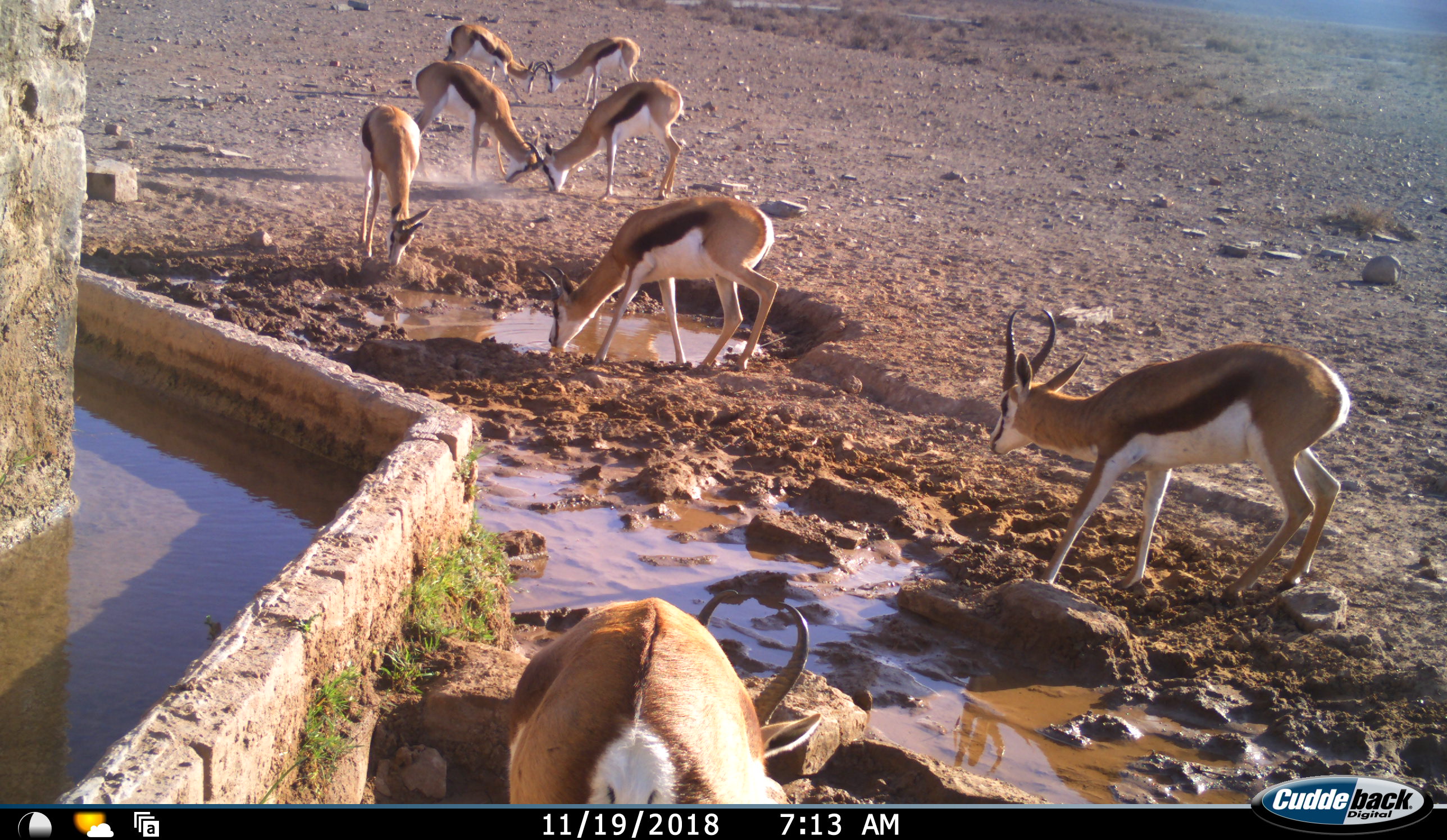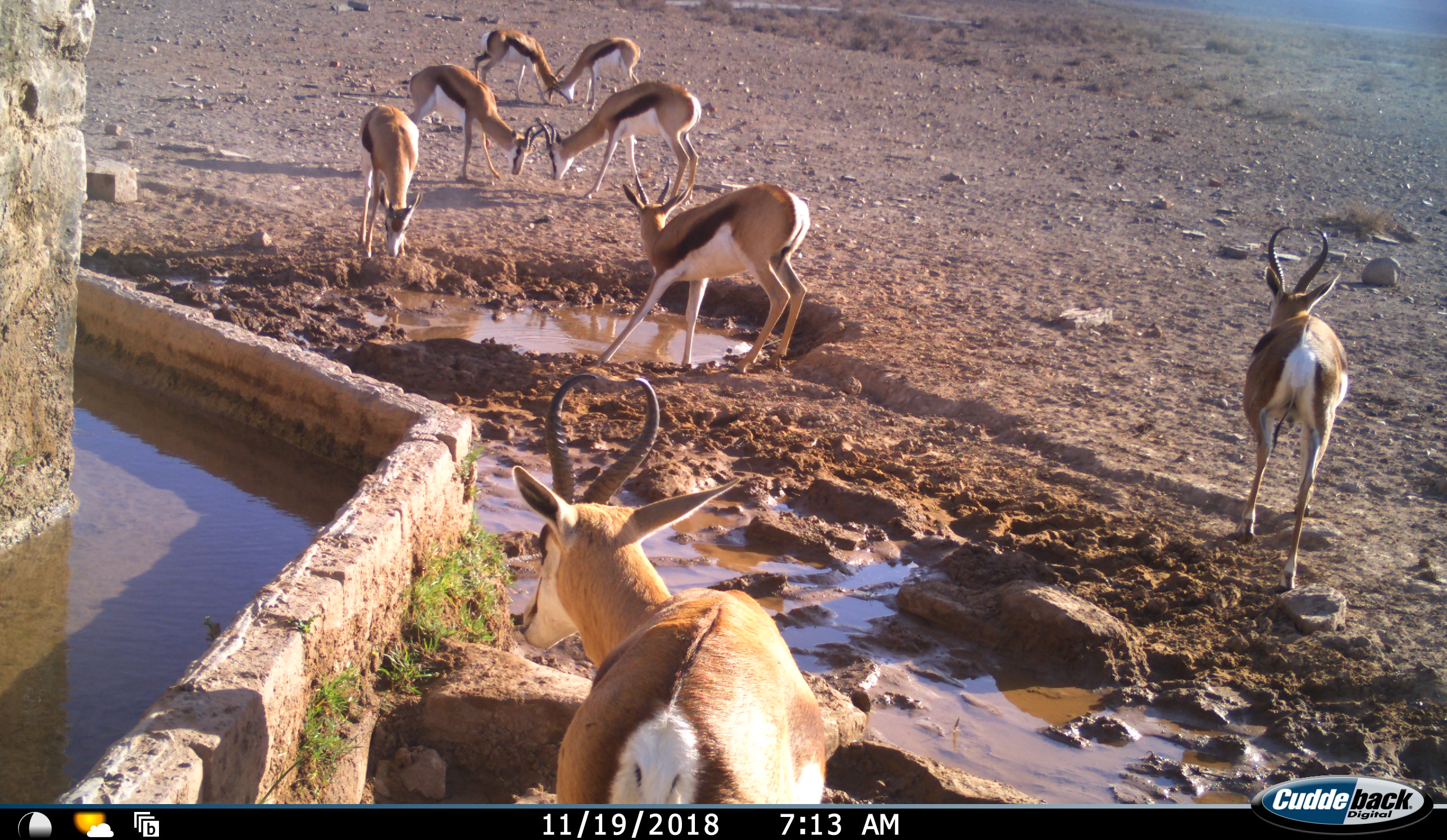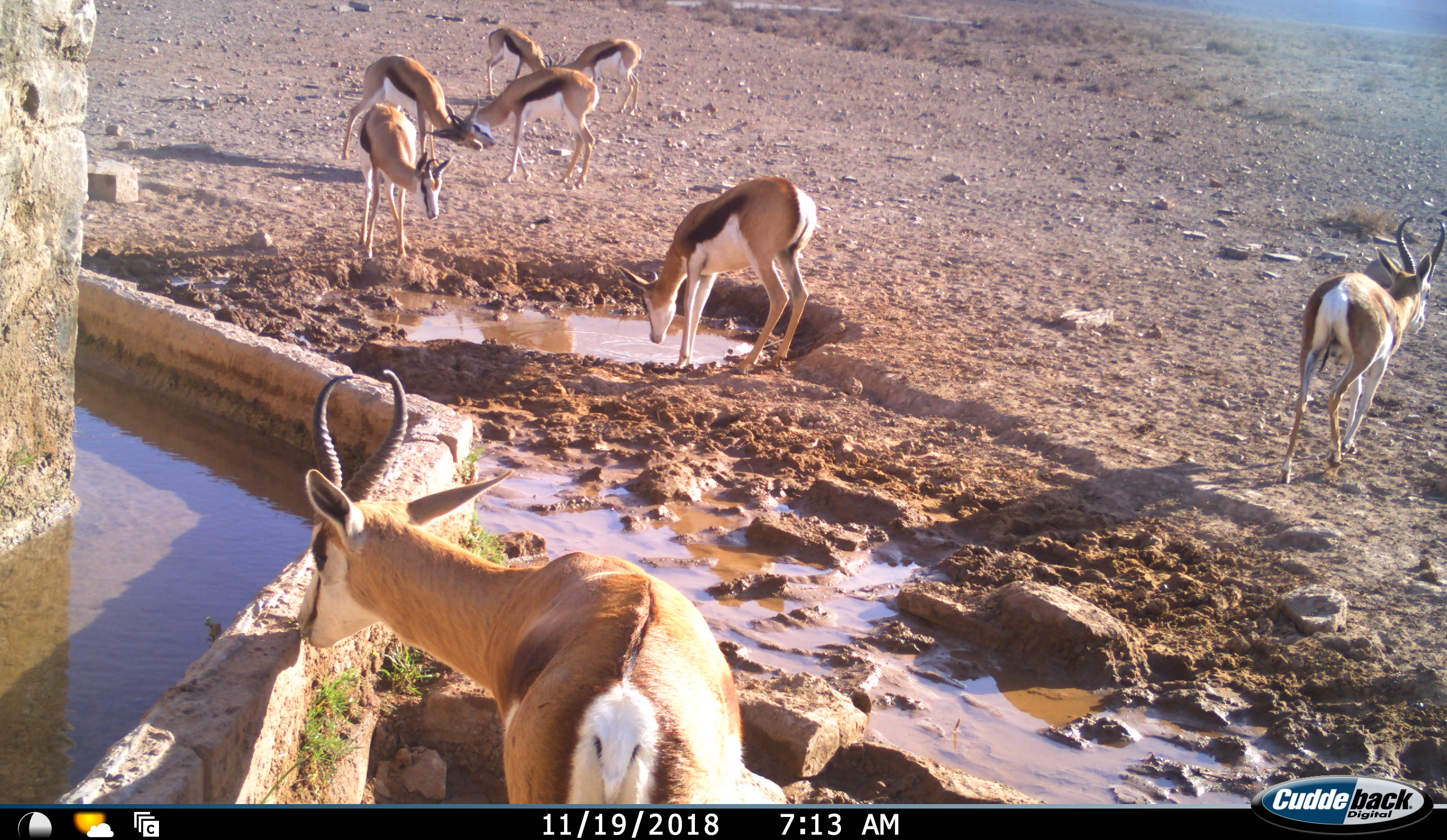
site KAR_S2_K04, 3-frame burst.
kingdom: Animalia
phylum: Chordata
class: Mammalia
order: Artiodactyla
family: Bovidae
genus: Antidorcas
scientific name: Antidorcas marsupialis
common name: springbok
Springbok (Antidorcas marsupialis), count 8. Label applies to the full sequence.